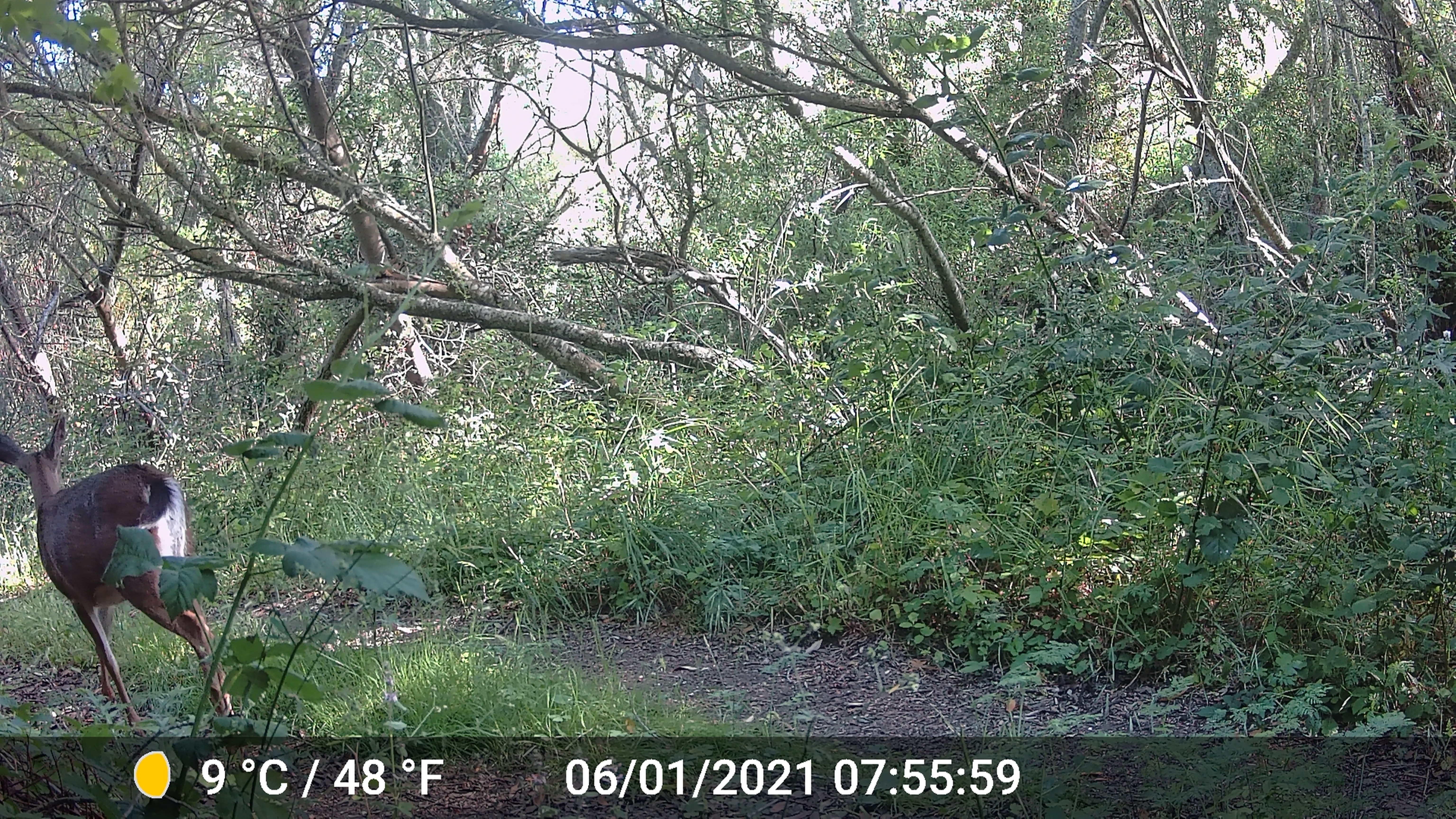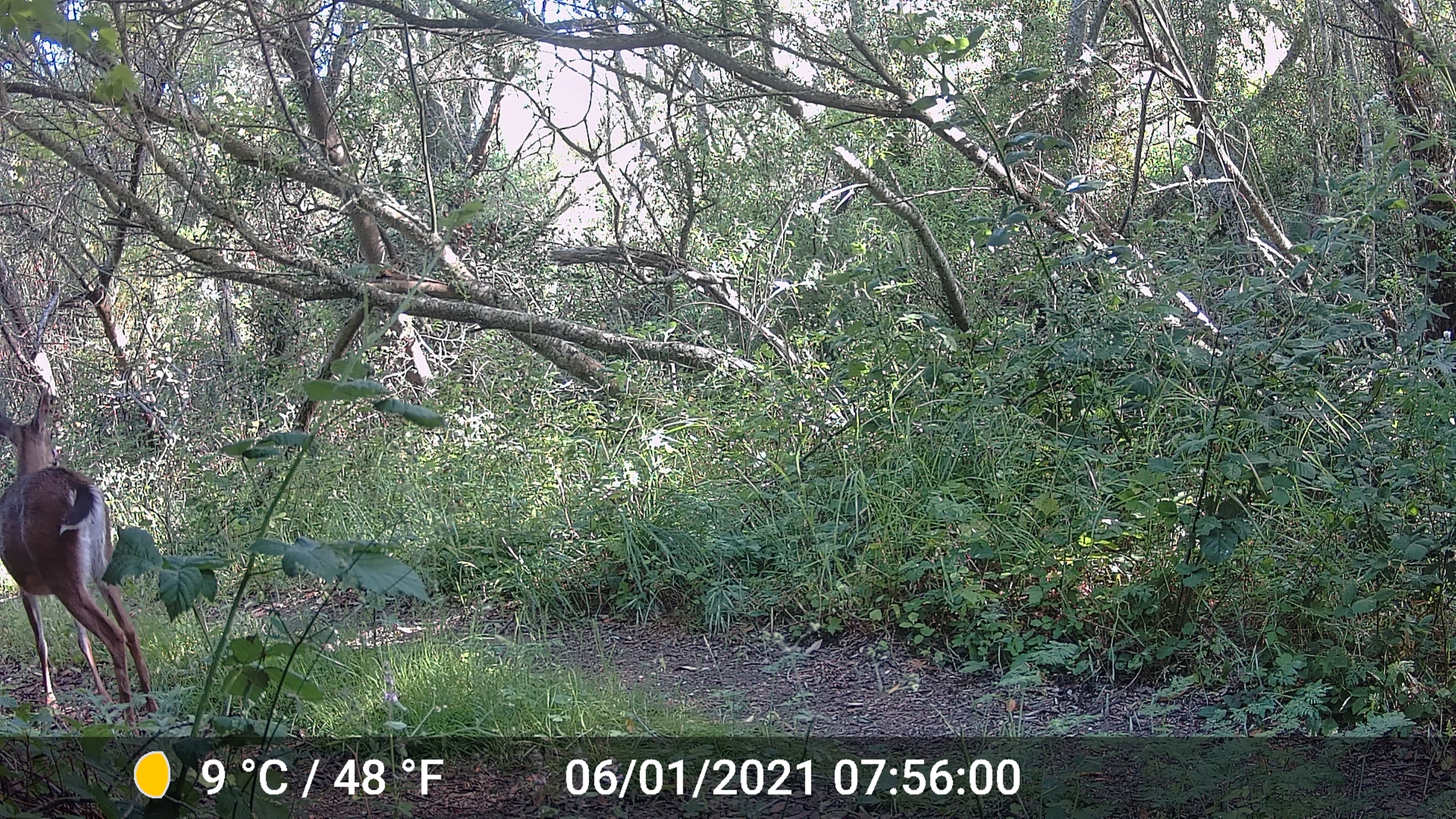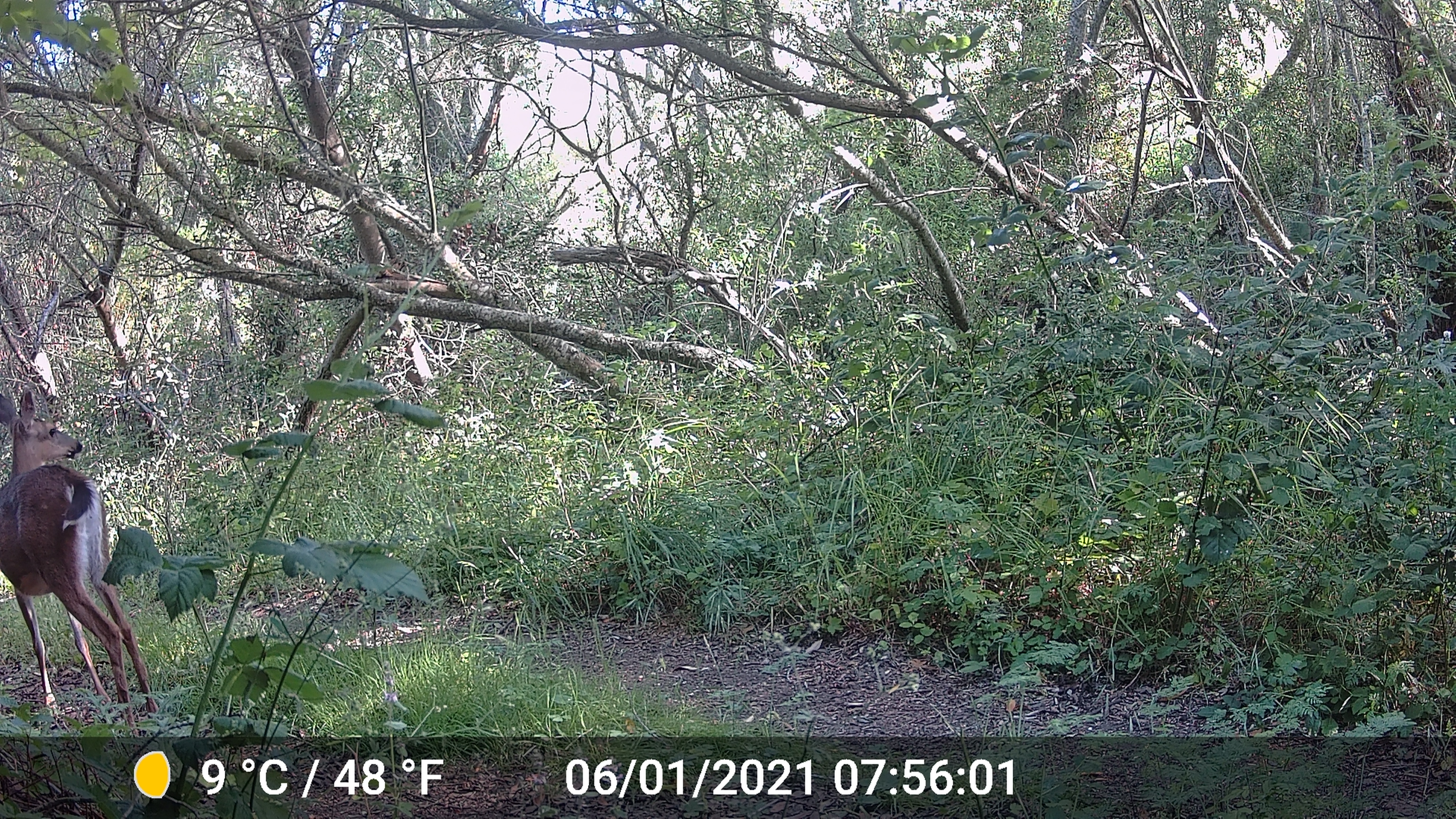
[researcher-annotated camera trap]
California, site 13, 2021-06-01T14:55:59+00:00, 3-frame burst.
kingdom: Animalia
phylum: Chordata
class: Mammalia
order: Artiodactyla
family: Cervidae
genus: Odocoileus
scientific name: Odocoileus hemionus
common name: mule deer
Mule deer (Odocoileus hemionus).